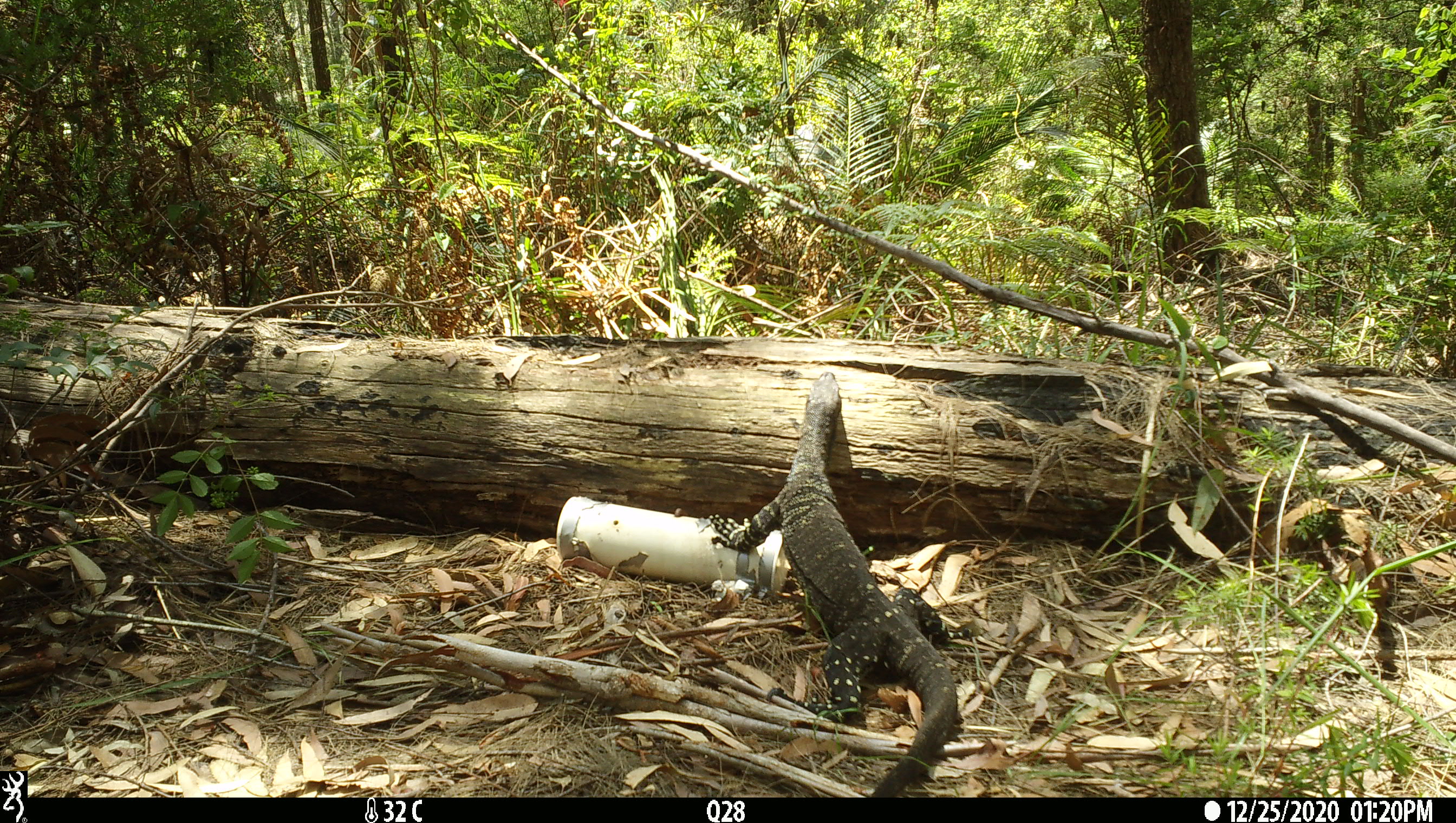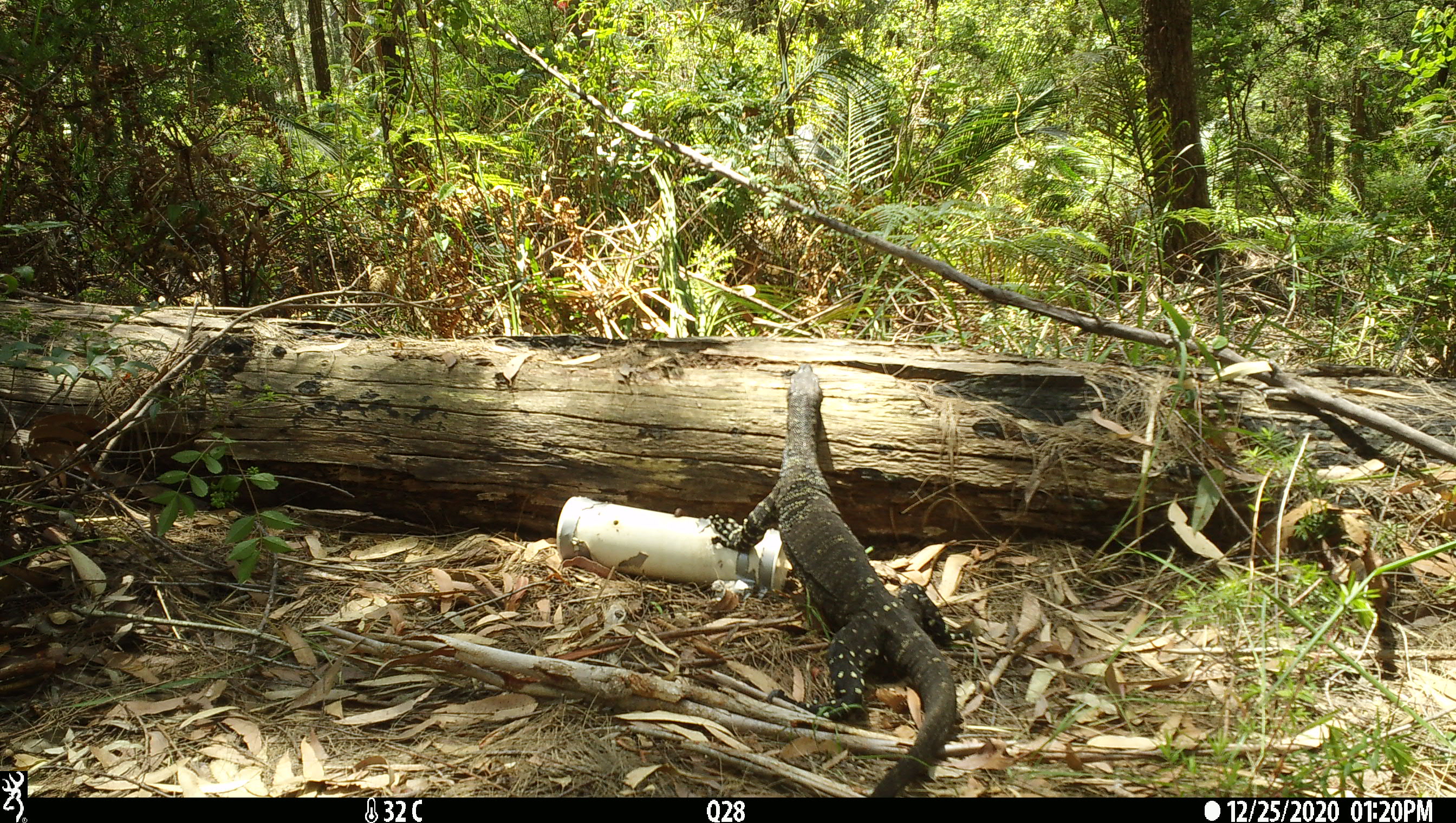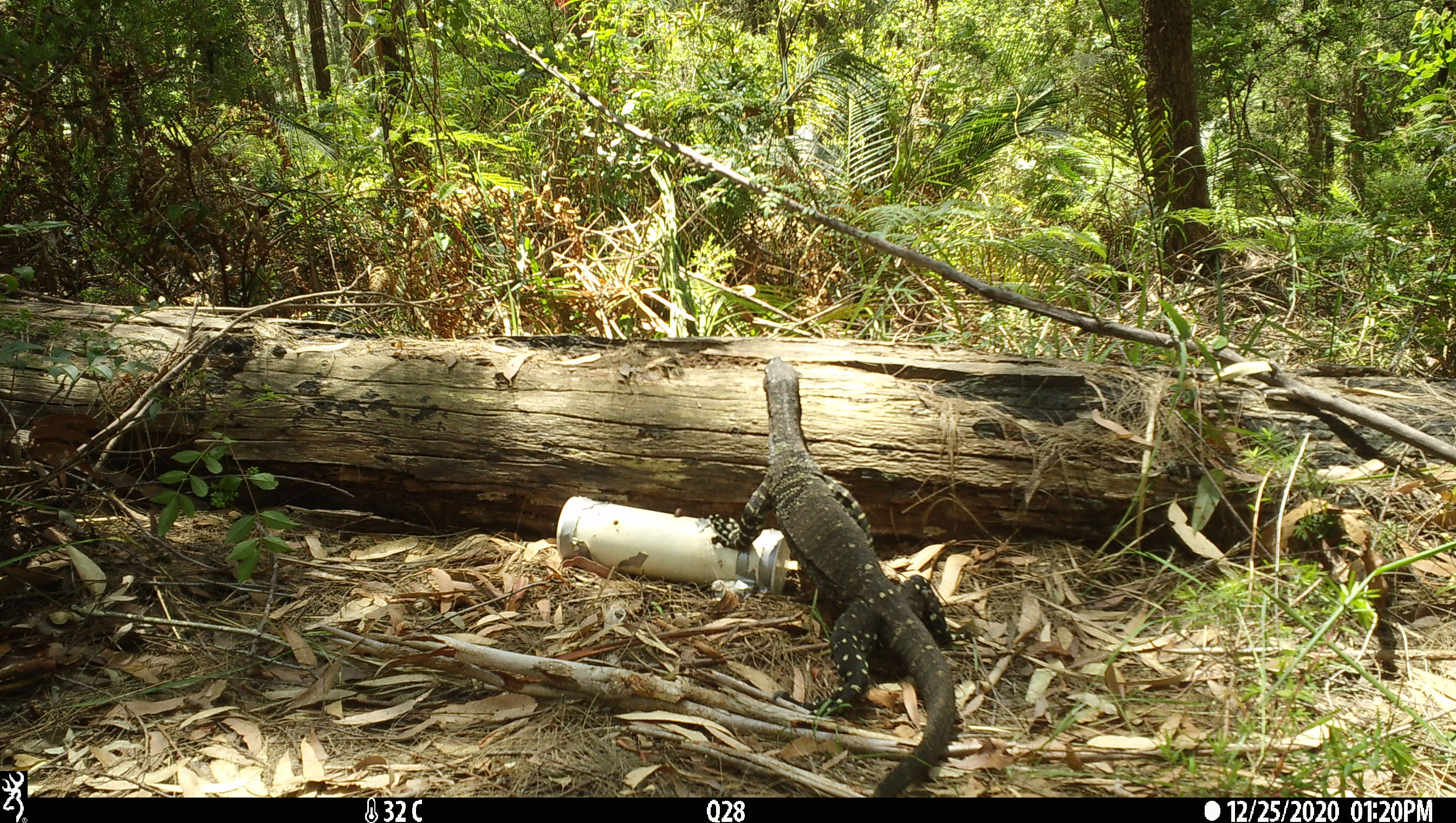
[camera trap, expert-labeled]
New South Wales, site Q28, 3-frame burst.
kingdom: Animalia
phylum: Chordata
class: Reptilia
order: Squamata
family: Varanidae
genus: Varanus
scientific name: Varanus varius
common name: lace monitor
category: goanna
Goanna (lace monitor) (Varanus varius).